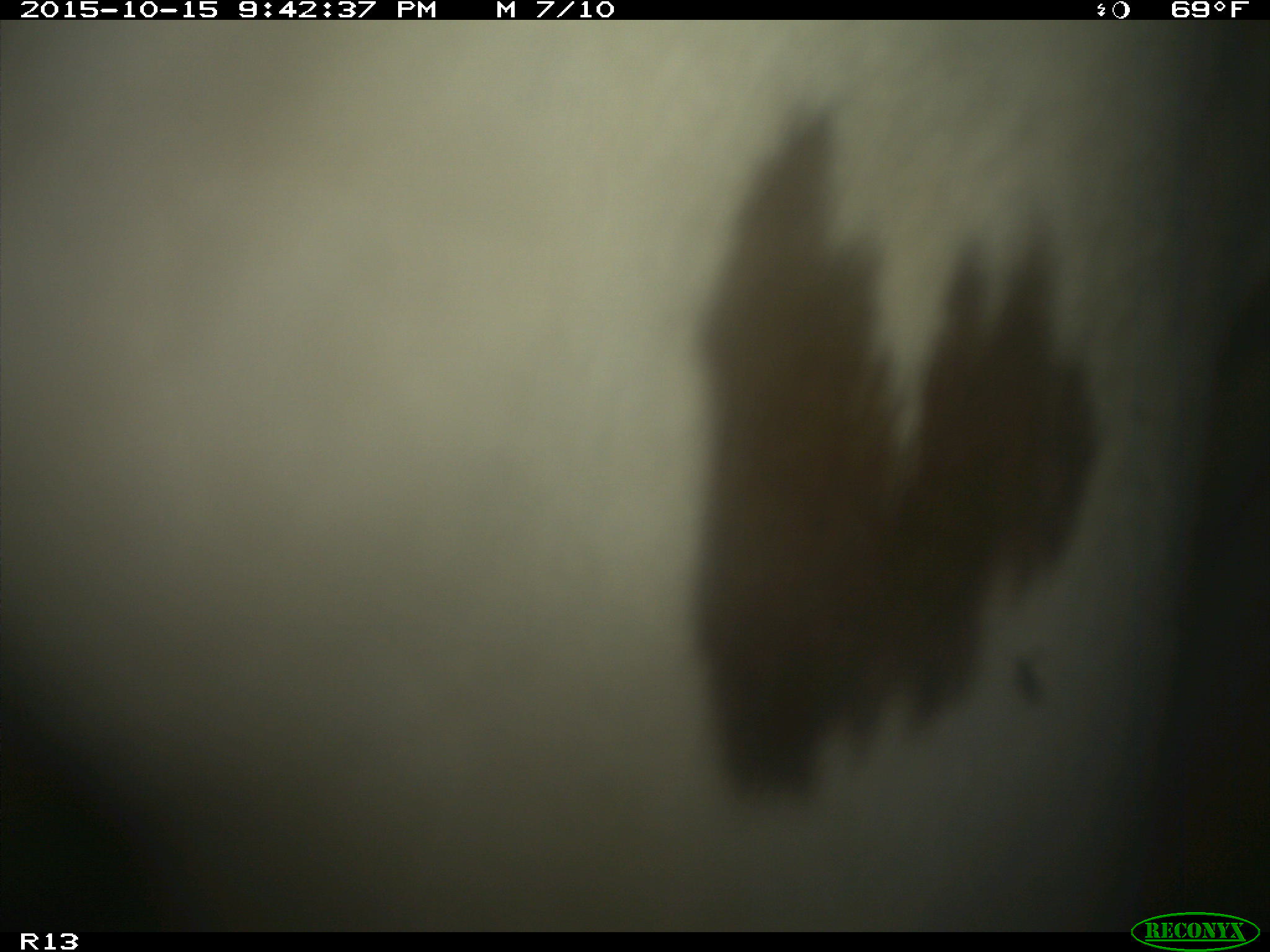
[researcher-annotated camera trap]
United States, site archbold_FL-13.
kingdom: Animalia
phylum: Chordata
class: Mammalia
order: Artiodactyla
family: Bovidae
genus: Bos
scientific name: Bos taurus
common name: domestic cow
Bos taurus (domestic cow).